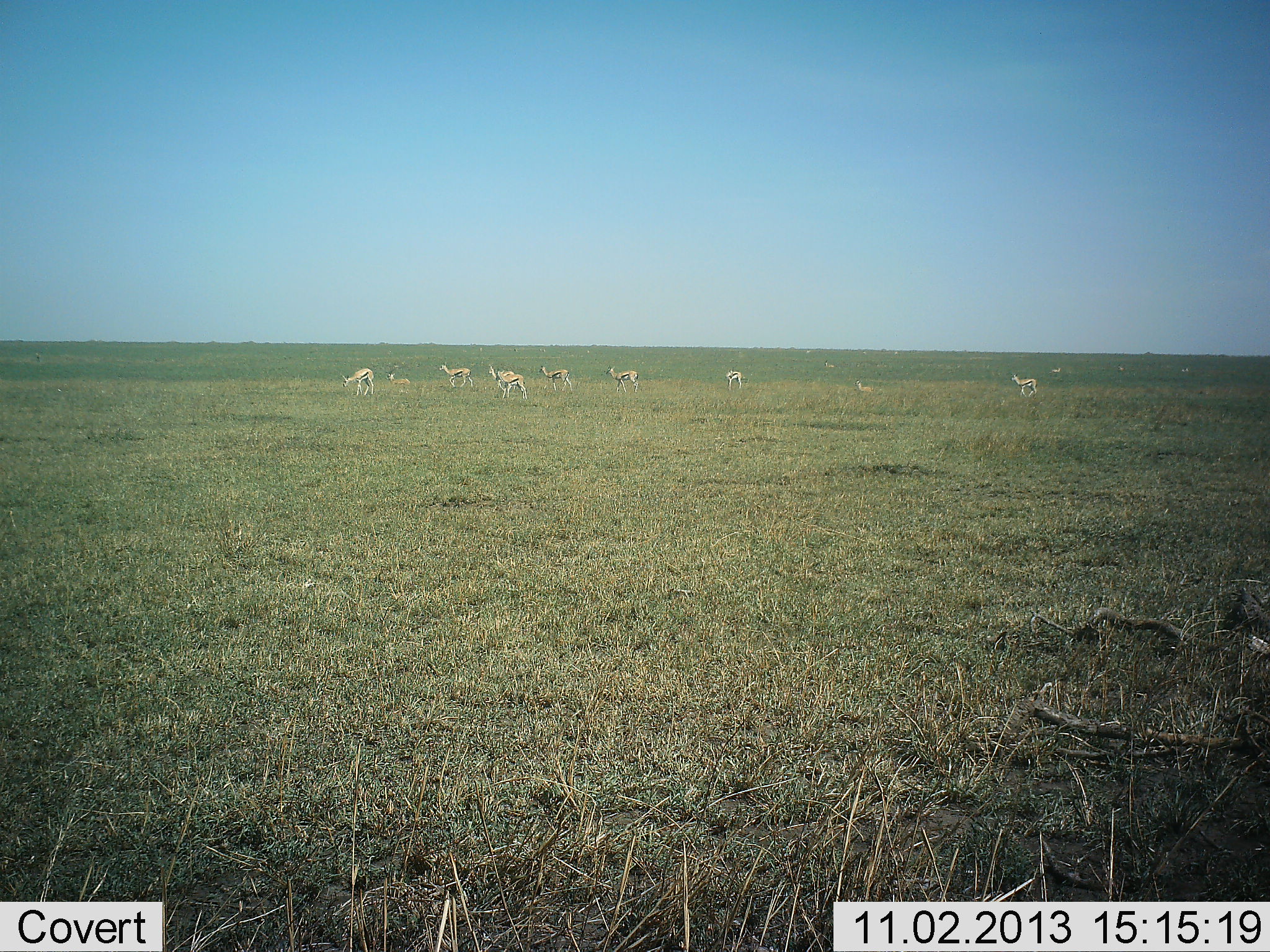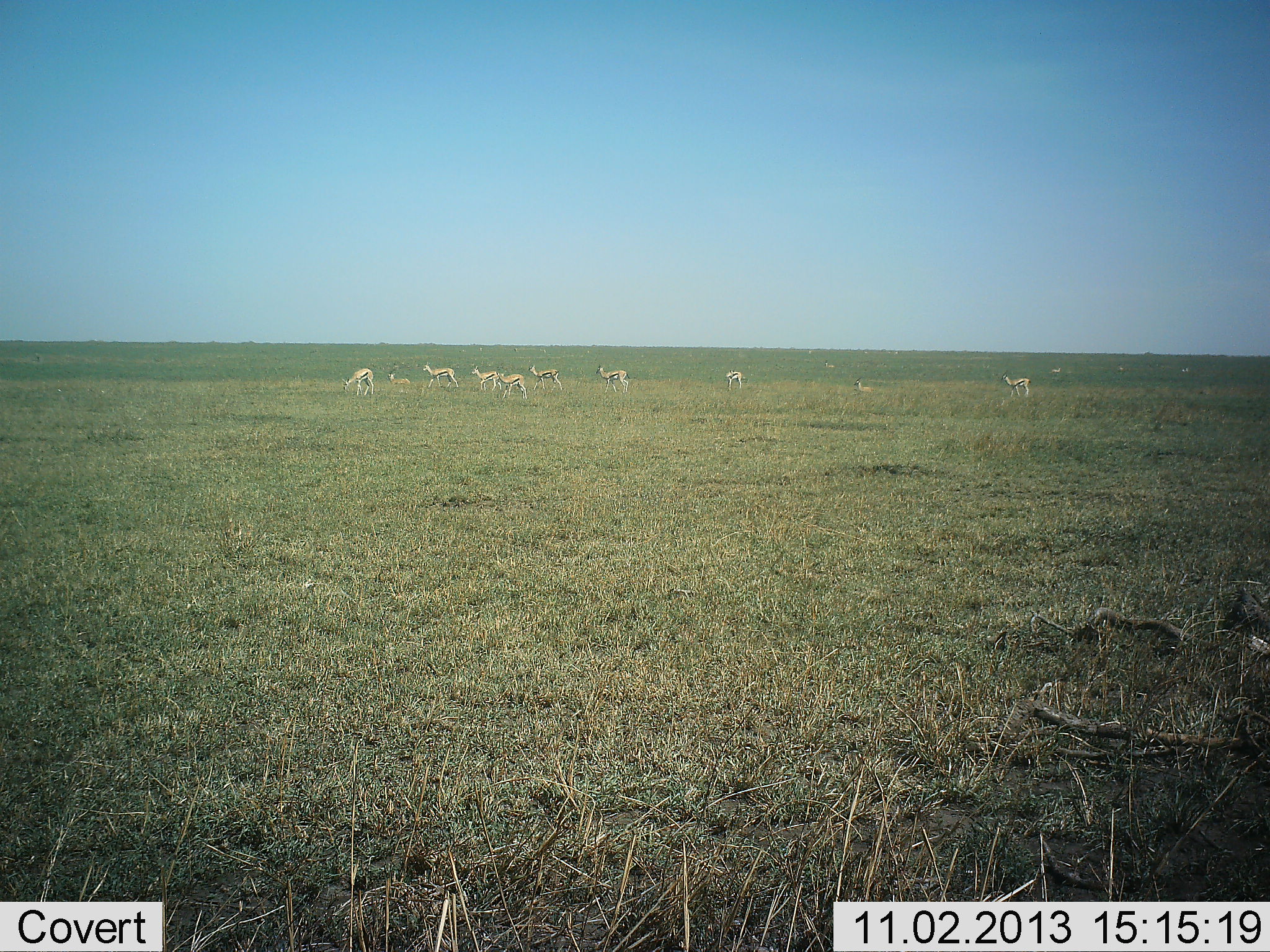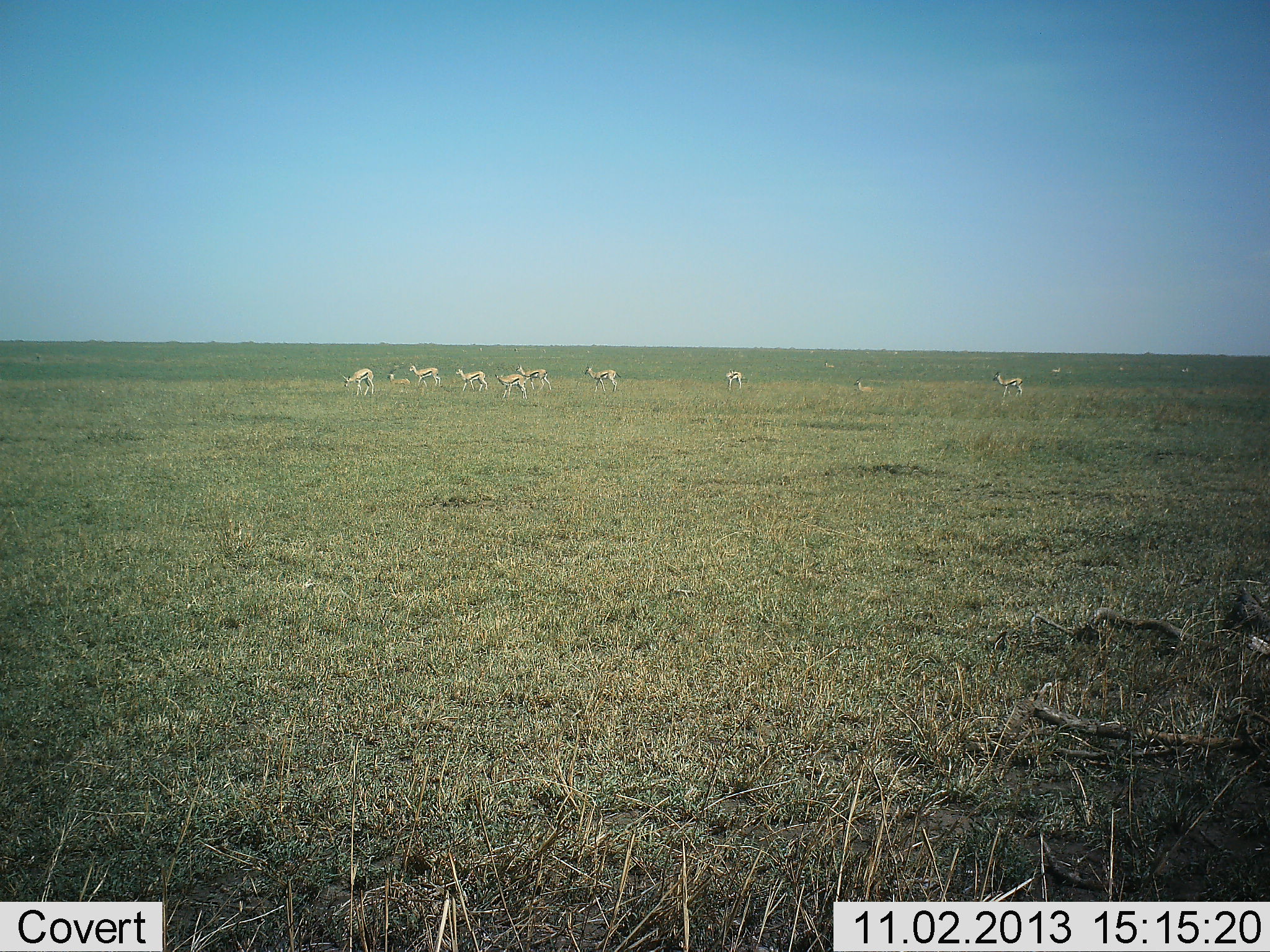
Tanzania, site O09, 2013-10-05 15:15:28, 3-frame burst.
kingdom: Animalia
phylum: Chordata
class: Mammalia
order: Artiodactyla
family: Bovidae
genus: Eudorcas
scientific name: Eudorcas thomsonii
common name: thomson's gazelle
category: gazellethomsons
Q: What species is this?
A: Gazellethomsons (thomson's gazelle) (Eudorcas thomsonii).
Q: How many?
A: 10.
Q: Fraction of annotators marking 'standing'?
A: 79%.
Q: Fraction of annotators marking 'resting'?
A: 21%.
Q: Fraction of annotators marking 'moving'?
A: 95%.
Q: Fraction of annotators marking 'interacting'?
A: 5%.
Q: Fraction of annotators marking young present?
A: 11%.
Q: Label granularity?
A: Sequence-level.